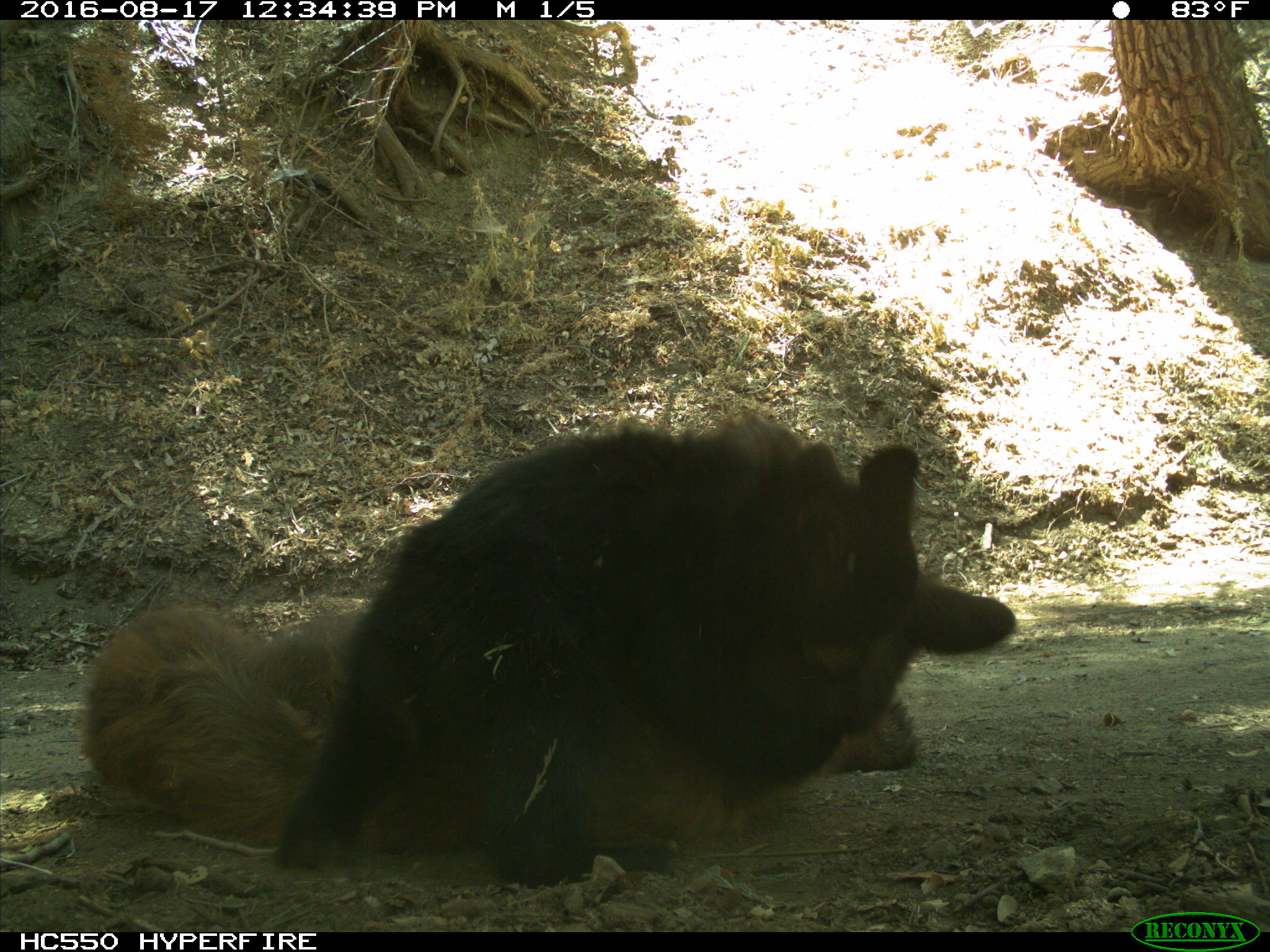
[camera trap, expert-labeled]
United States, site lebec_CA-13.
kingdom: Animalia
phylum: Chordata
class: Mammalia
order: Carnivora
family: Ursidae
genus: Ursus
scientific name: Ursus americanus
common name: american black bear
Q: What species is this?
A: Ursus americanus (american black bear).